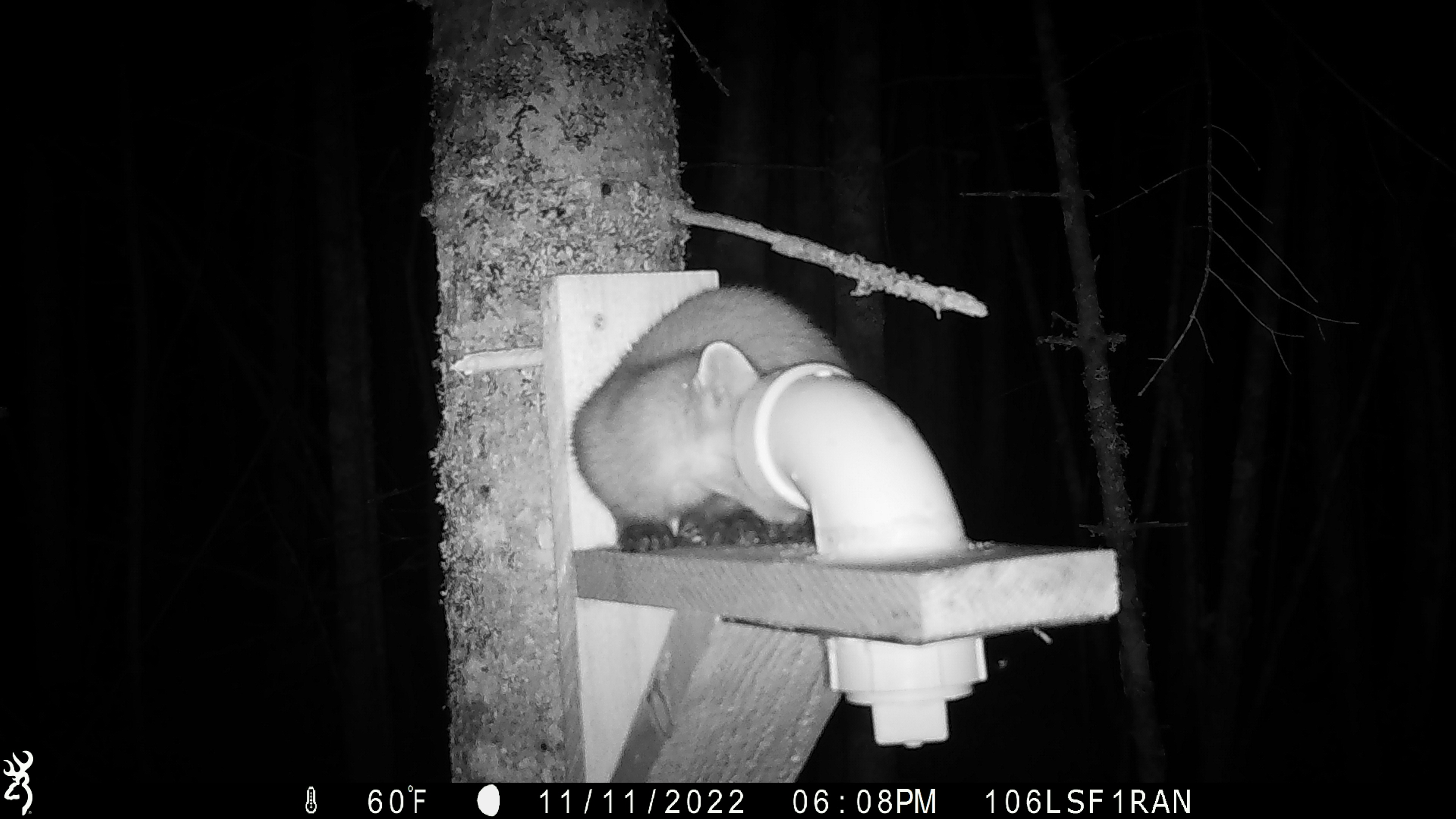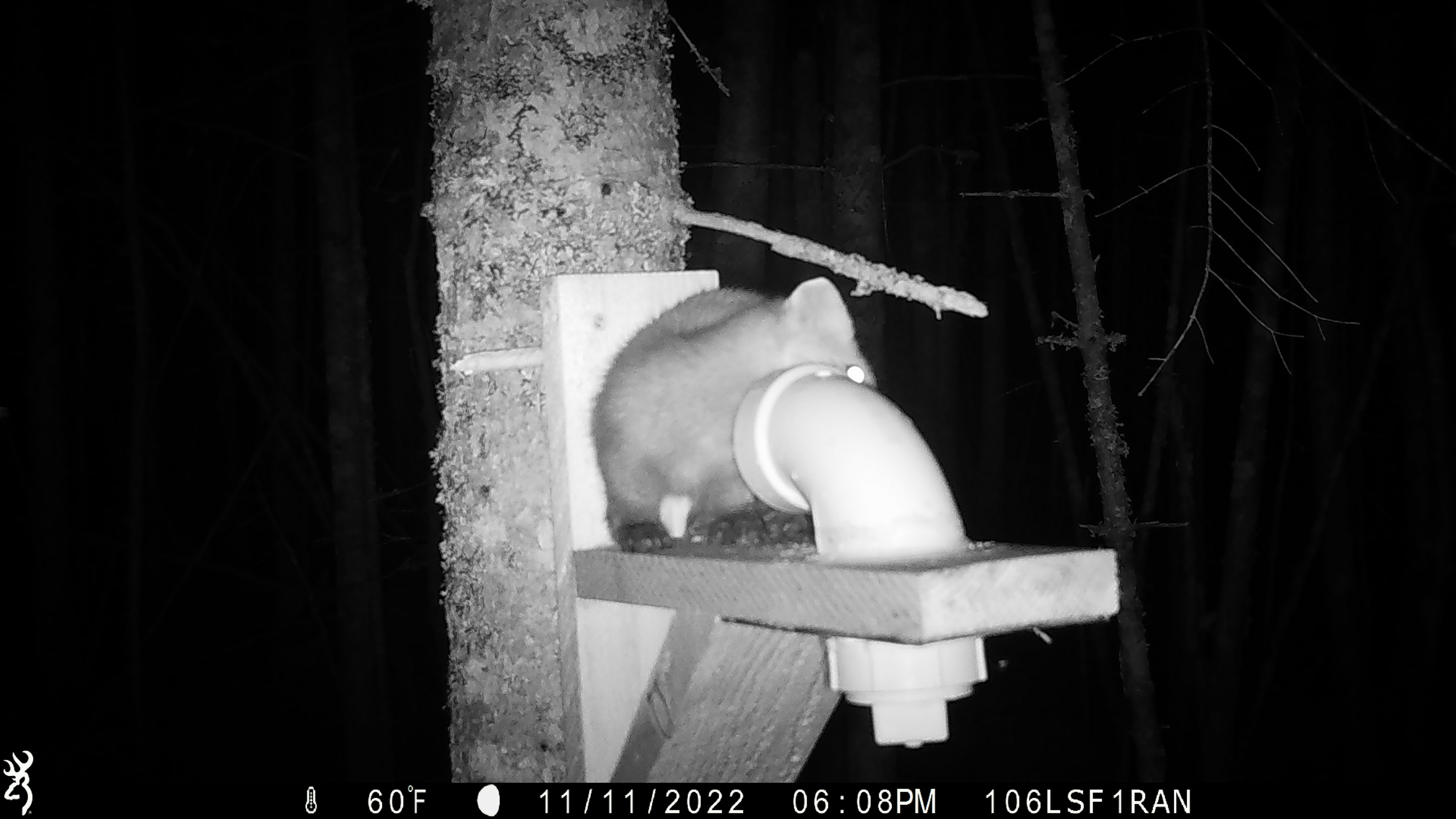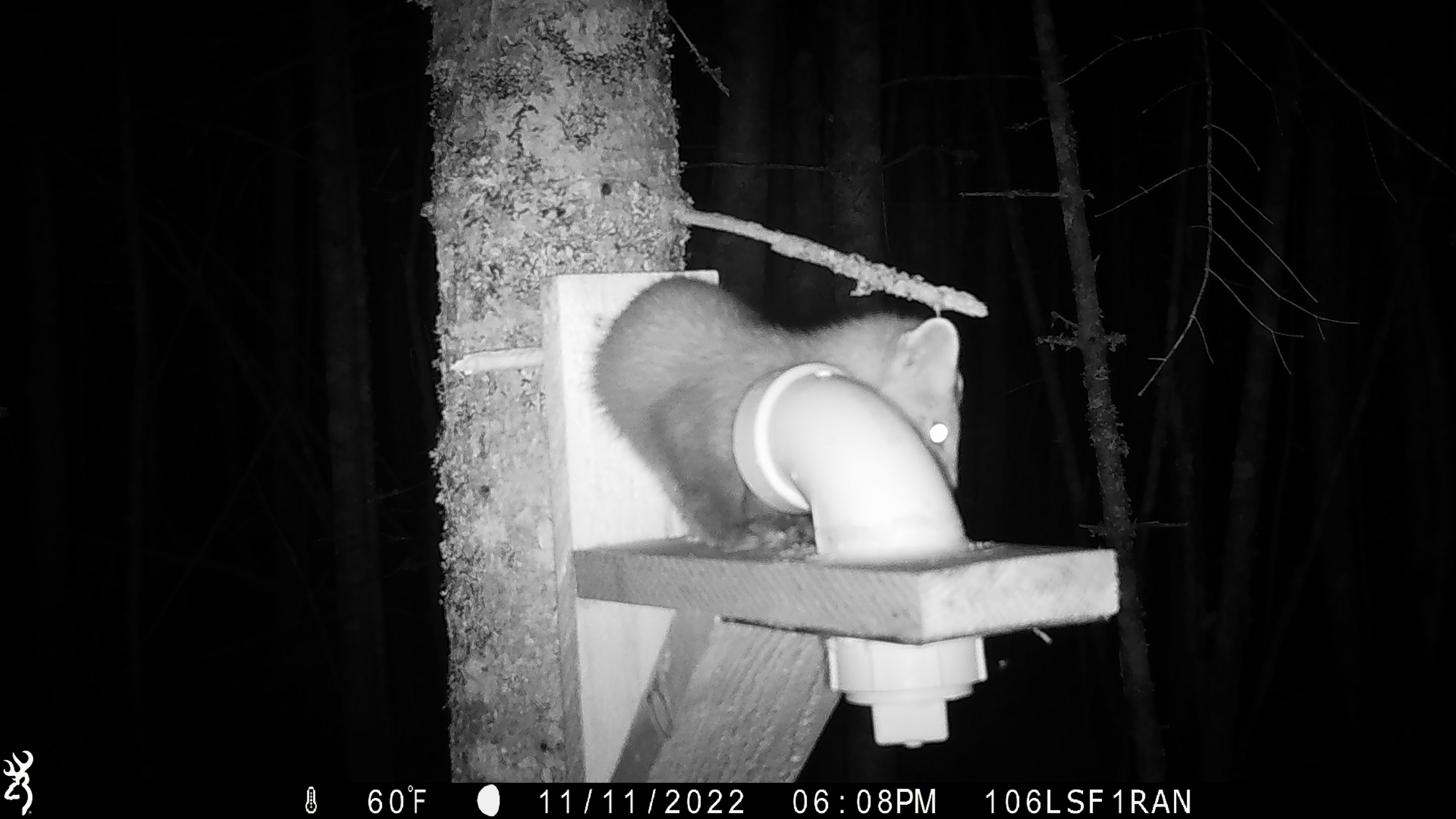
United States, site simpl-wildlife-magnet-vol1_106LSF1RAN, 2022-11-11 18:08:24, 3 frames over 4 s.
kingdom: Animalia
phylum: Chordata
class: Mammalia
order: Carnivora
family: Mustelidae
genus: Martes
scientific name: Martes americana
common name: american marten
American marten (Martes americana).